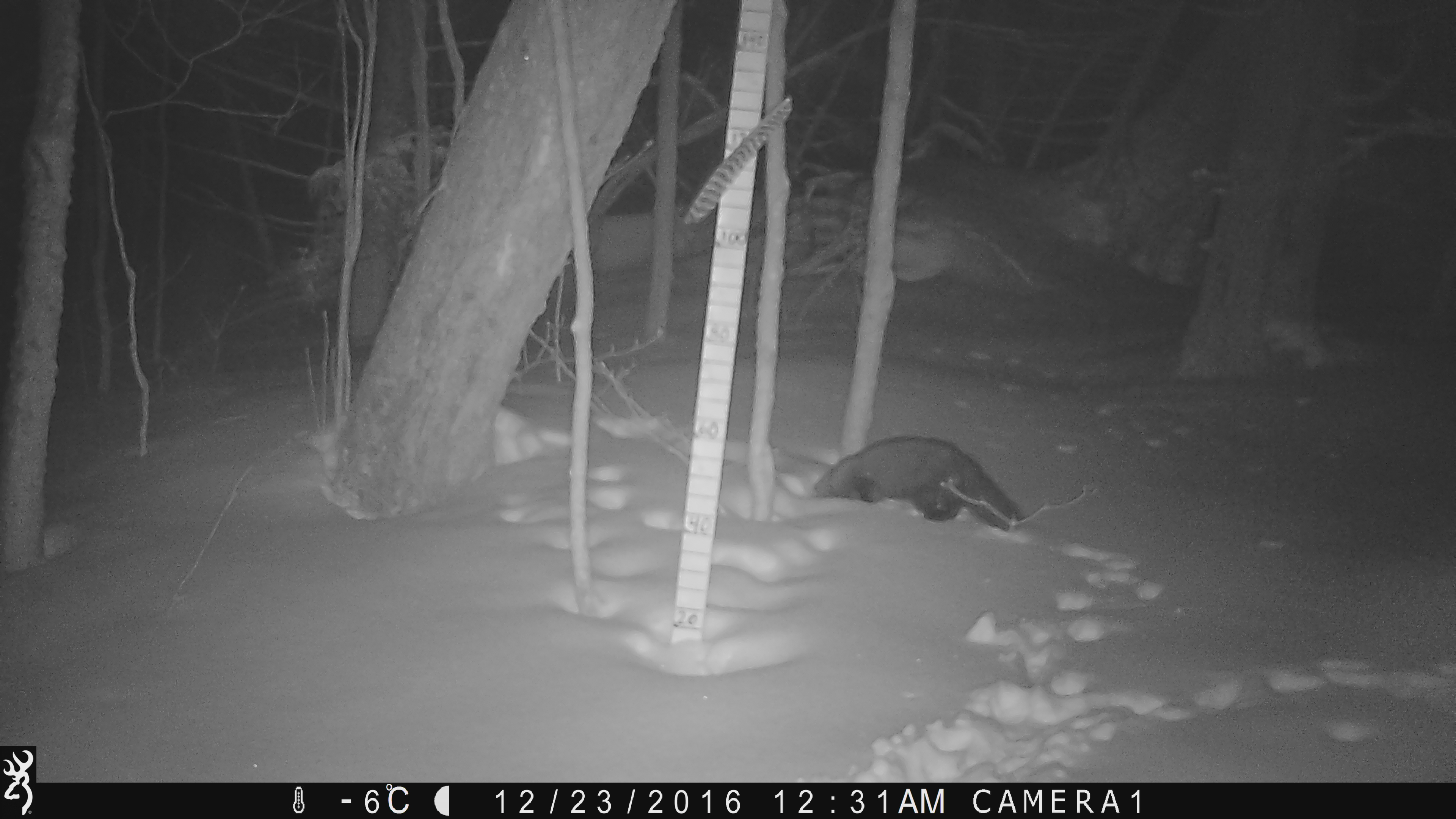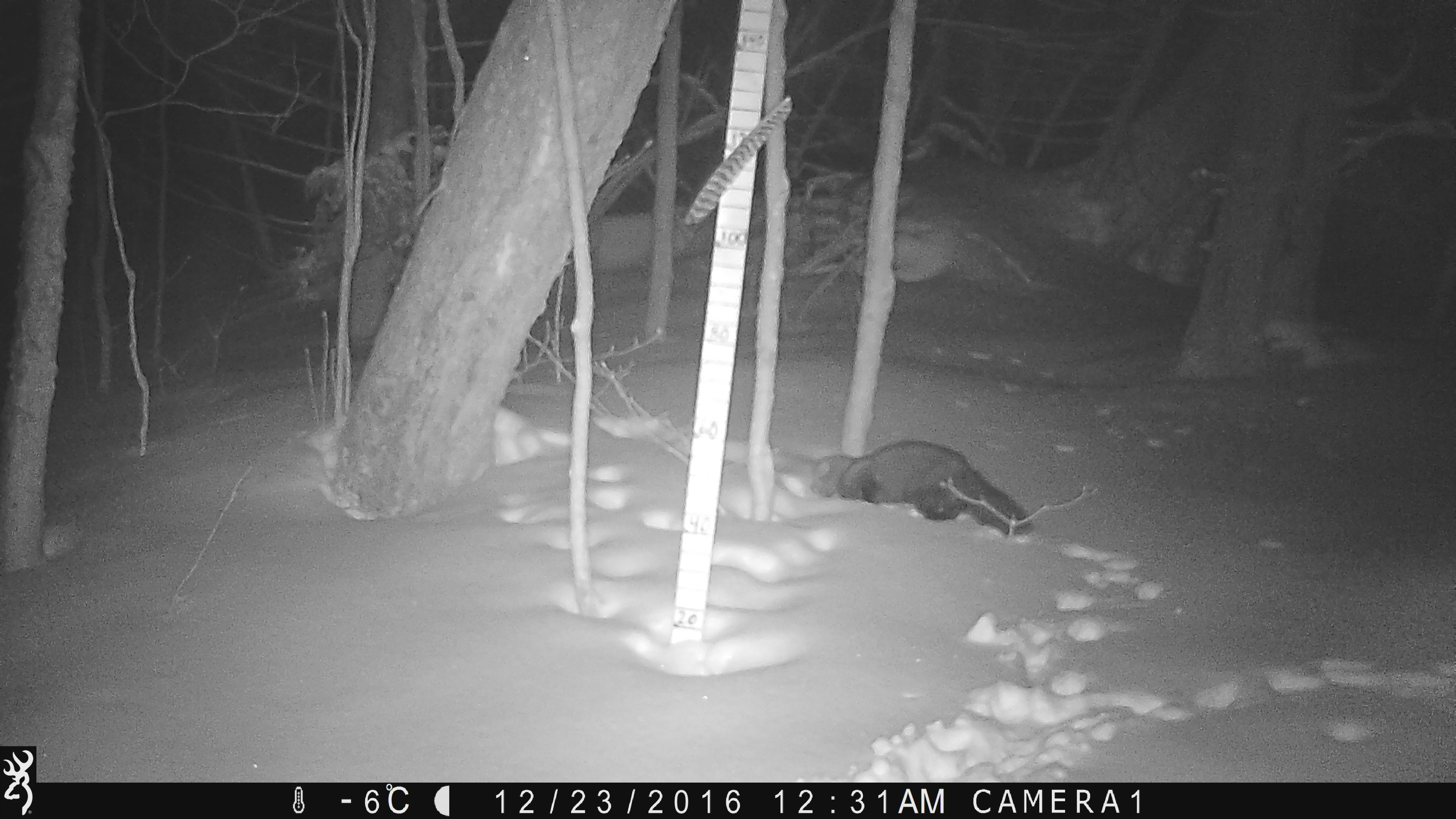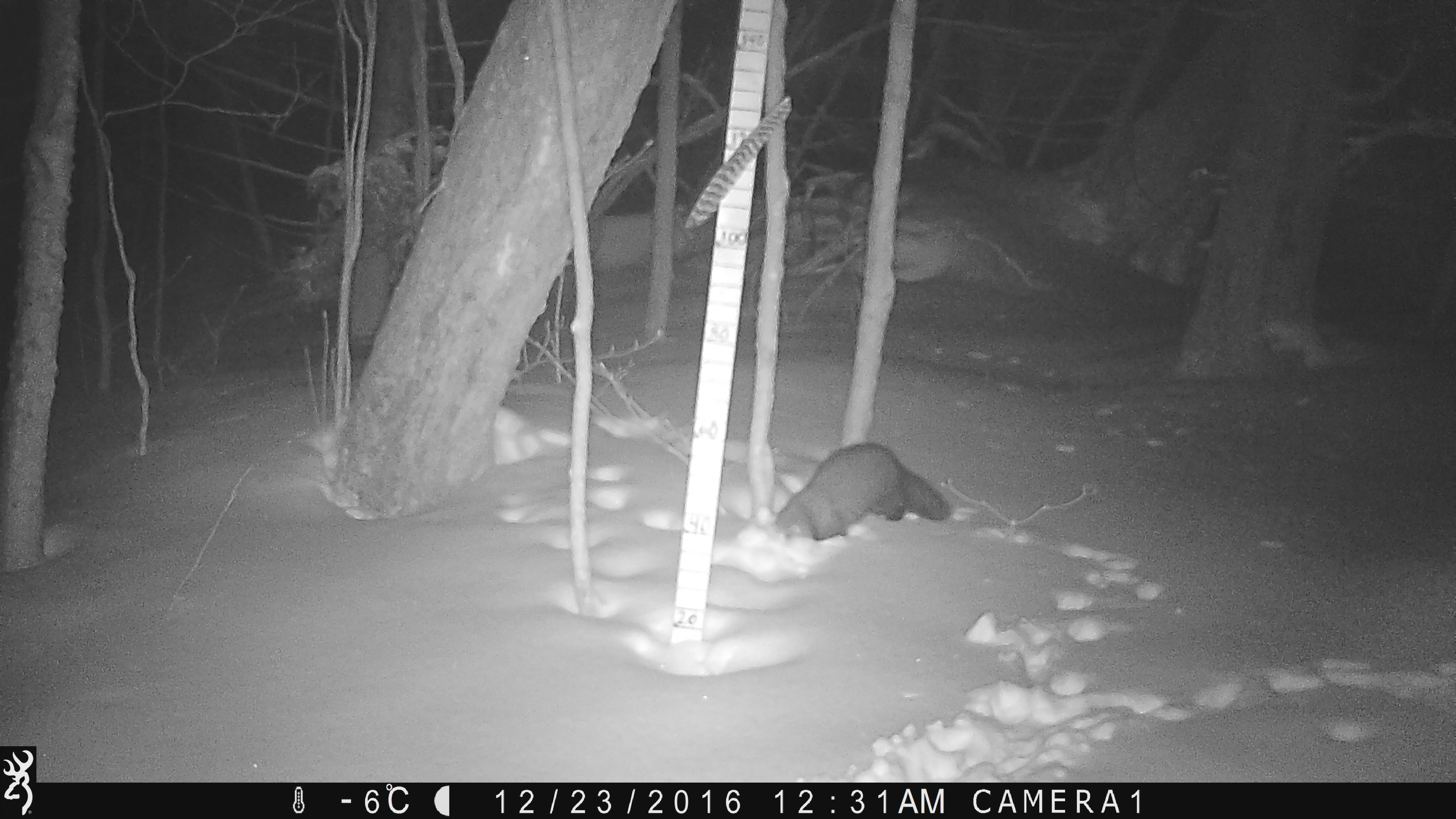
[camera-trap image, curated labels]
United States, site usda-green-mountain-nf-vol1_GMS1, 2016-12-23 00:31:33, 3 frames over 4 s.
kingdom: Animalia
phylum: Chordata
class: Mammalia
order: Carnivora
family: Mustelidae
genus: Pekania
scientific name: Pekania pennanti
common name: fisher